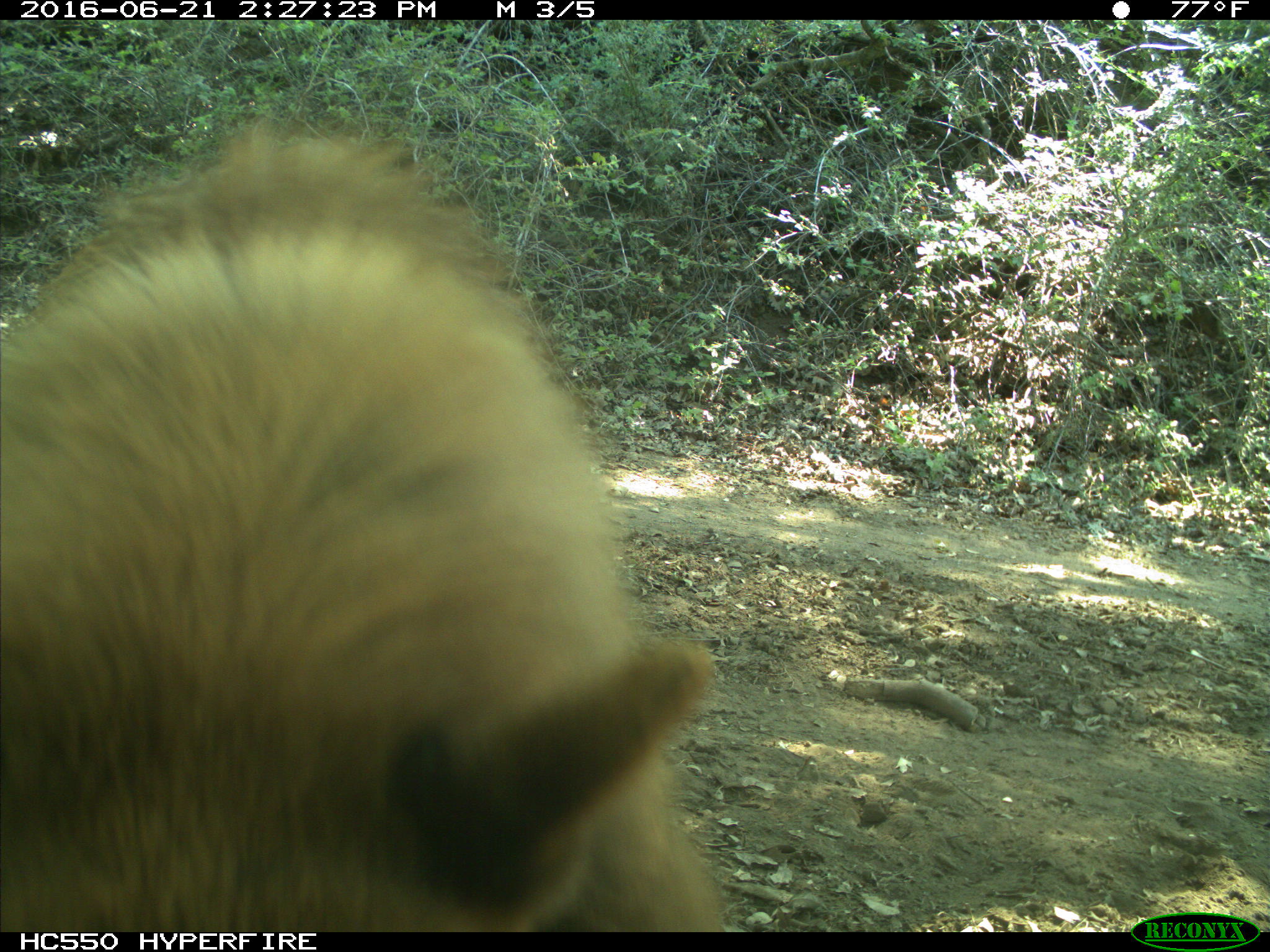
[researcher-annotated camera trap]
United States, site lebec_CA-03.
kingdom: Animalia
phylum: Chordata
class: Mammalia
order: Carnivora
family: Ursidae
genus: Ursus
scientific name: Ursus americanus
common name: american black bear